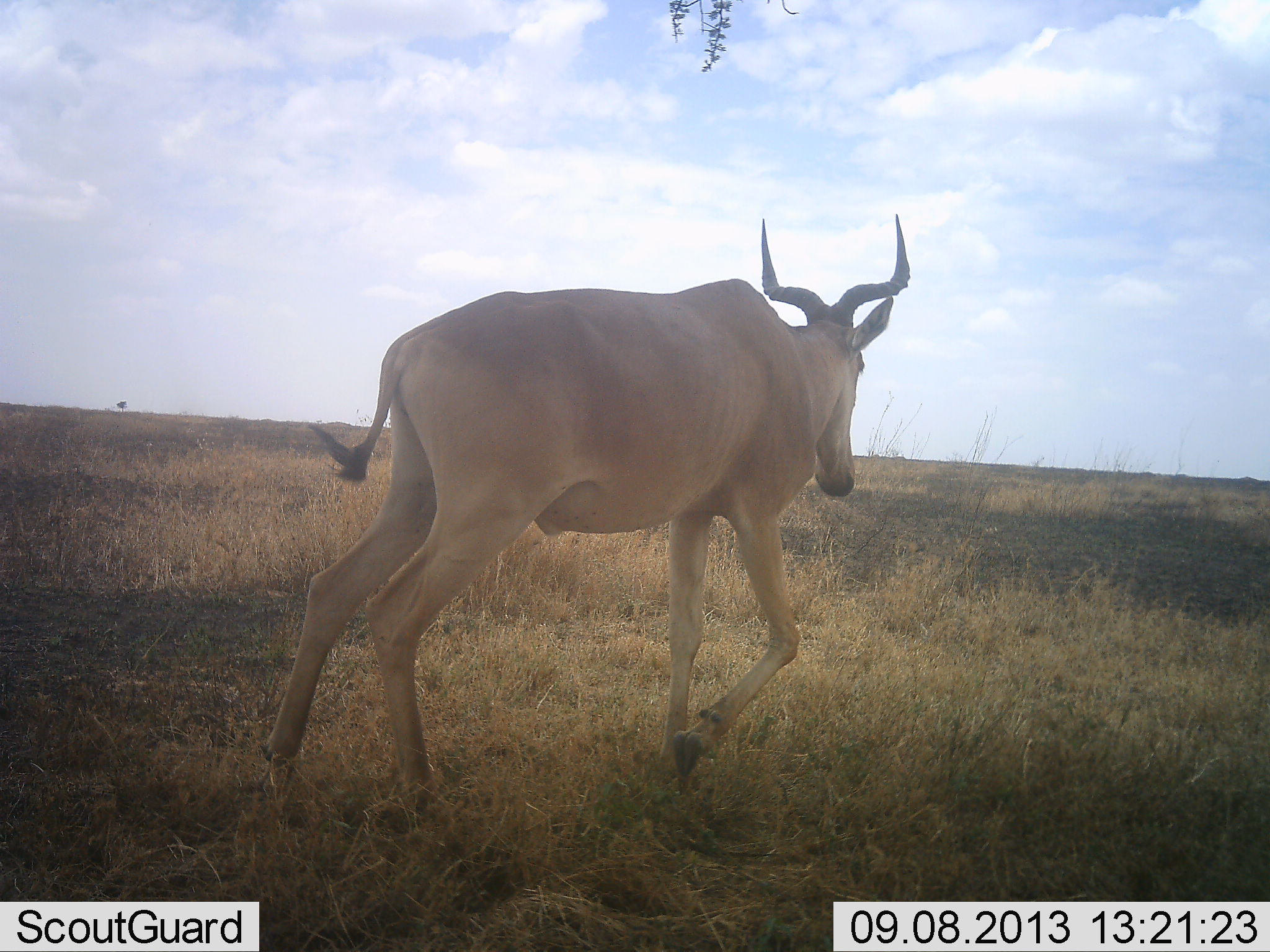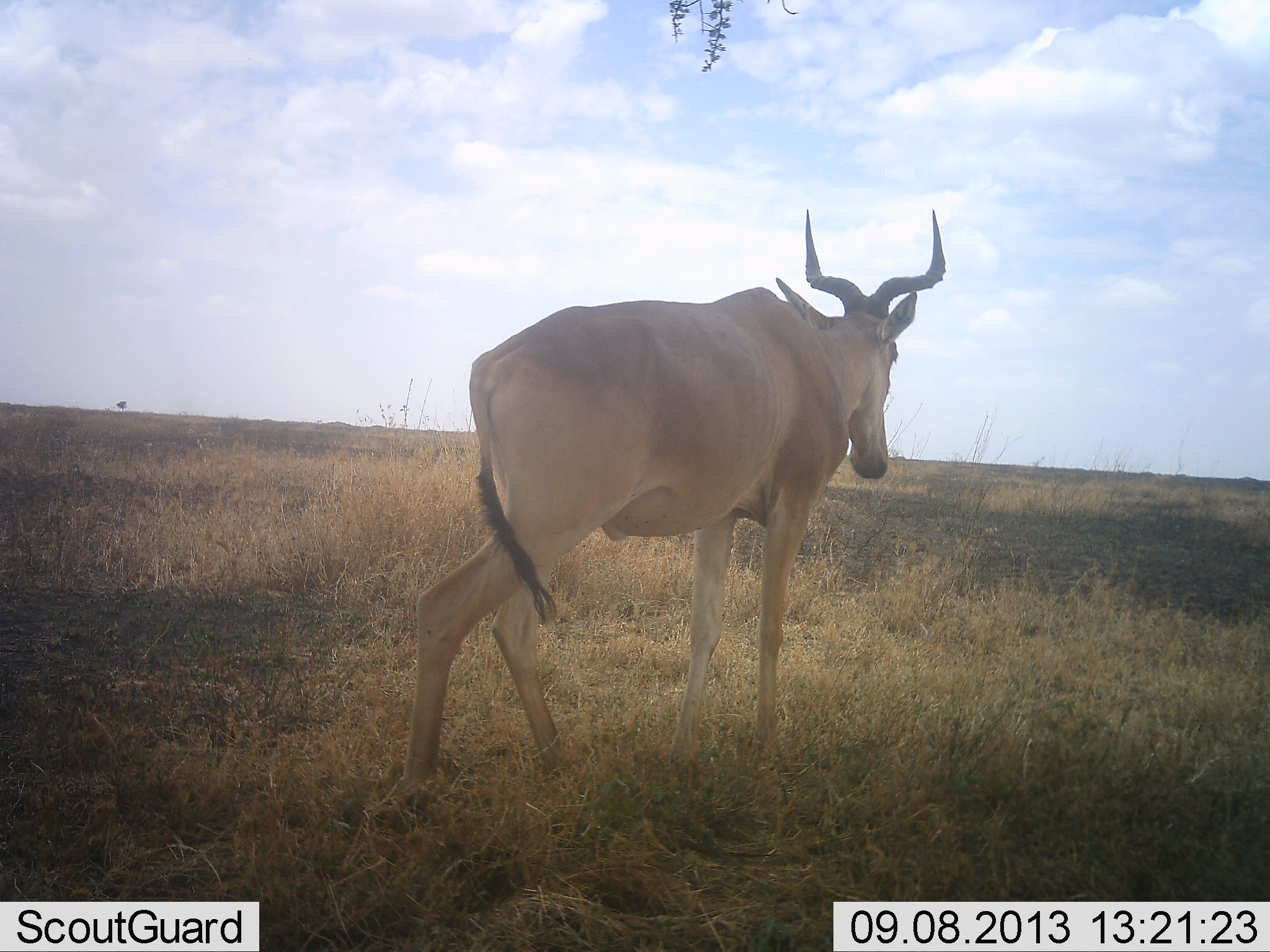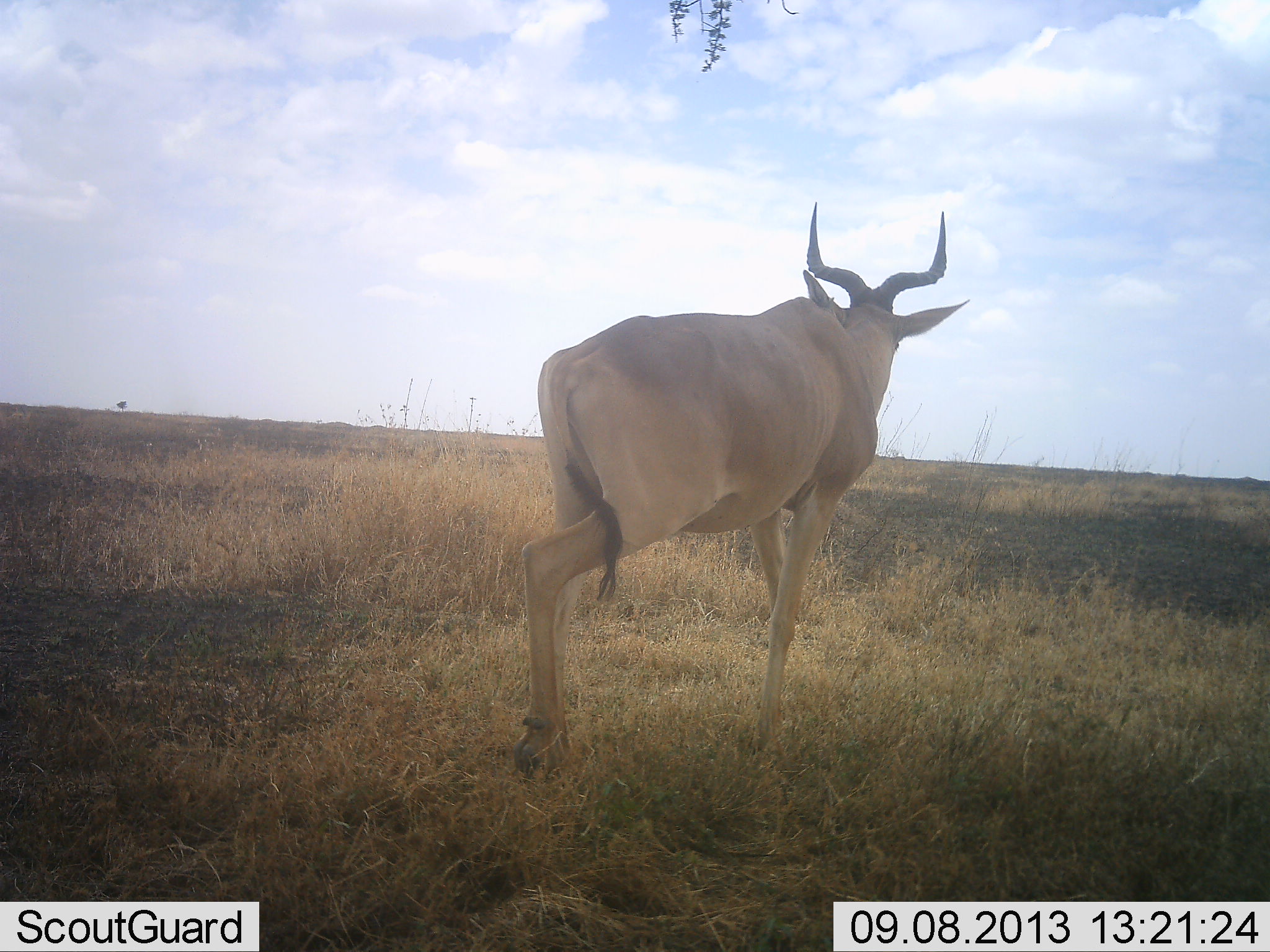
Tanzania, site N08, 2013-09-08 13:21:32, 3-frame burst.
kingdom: Animalia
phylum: Chordata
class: Mammalia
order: Artiodactyla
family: Bovidae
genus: Alcelaphus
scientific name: Alcelaphus buselaphus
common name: hartebeest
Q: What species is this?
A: Hartebeest (Alcelaphus buselaphus).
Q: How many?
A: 1.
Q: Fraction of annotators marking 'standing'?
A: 17%.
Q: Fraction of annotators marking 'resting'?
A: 3%.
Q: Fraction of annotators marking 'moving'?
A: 83%.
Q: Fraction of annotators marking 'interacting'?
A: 0%.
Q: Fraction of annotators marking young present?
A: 0%.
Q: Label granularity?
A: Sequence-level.